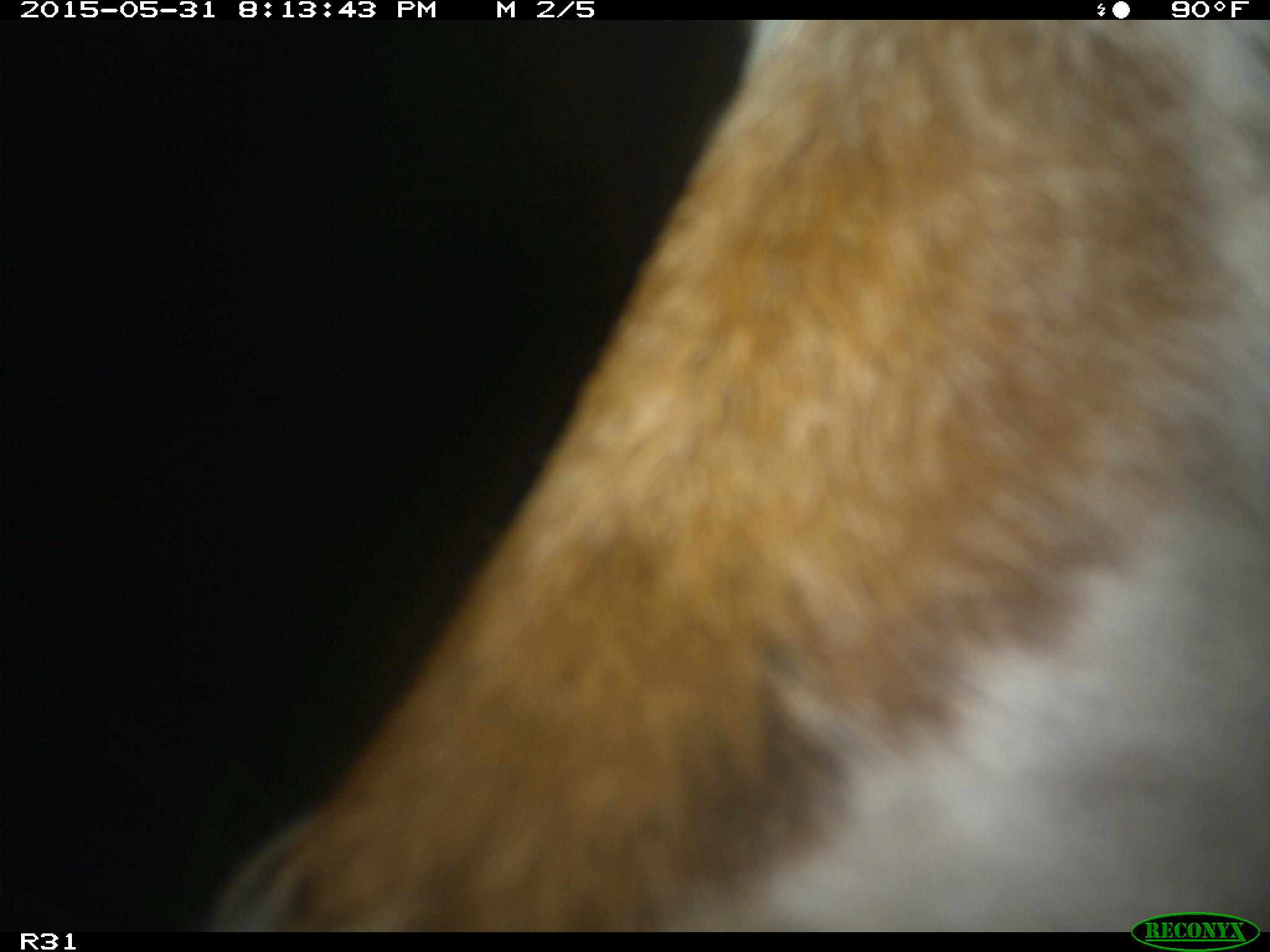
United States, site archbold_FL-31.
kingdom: Animalia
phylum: Chordata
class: Mammalia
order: Artiodactyla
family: Bovidae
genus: Bos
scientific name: Bos taurus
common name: domestic cow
Bos taurus (domestic cow).